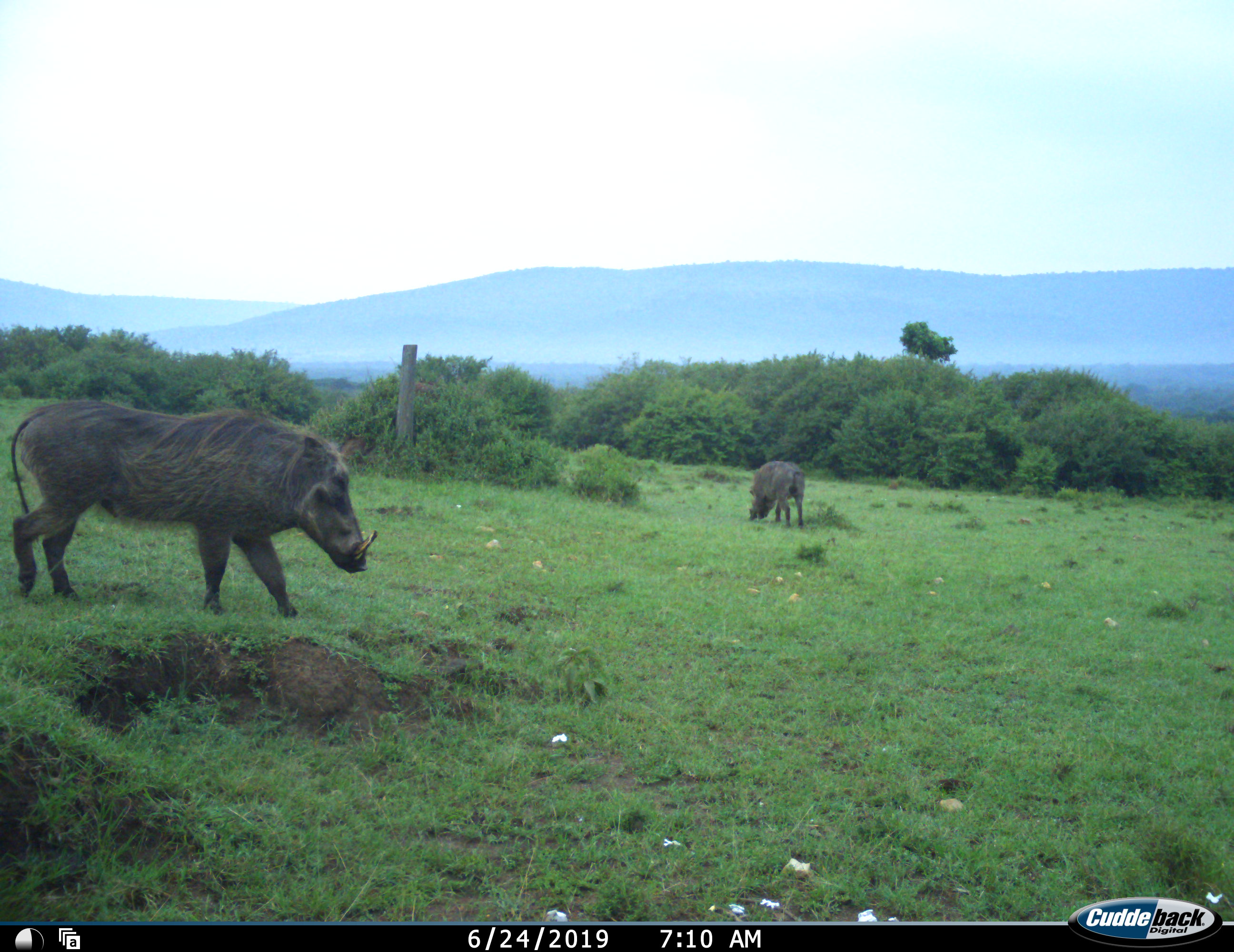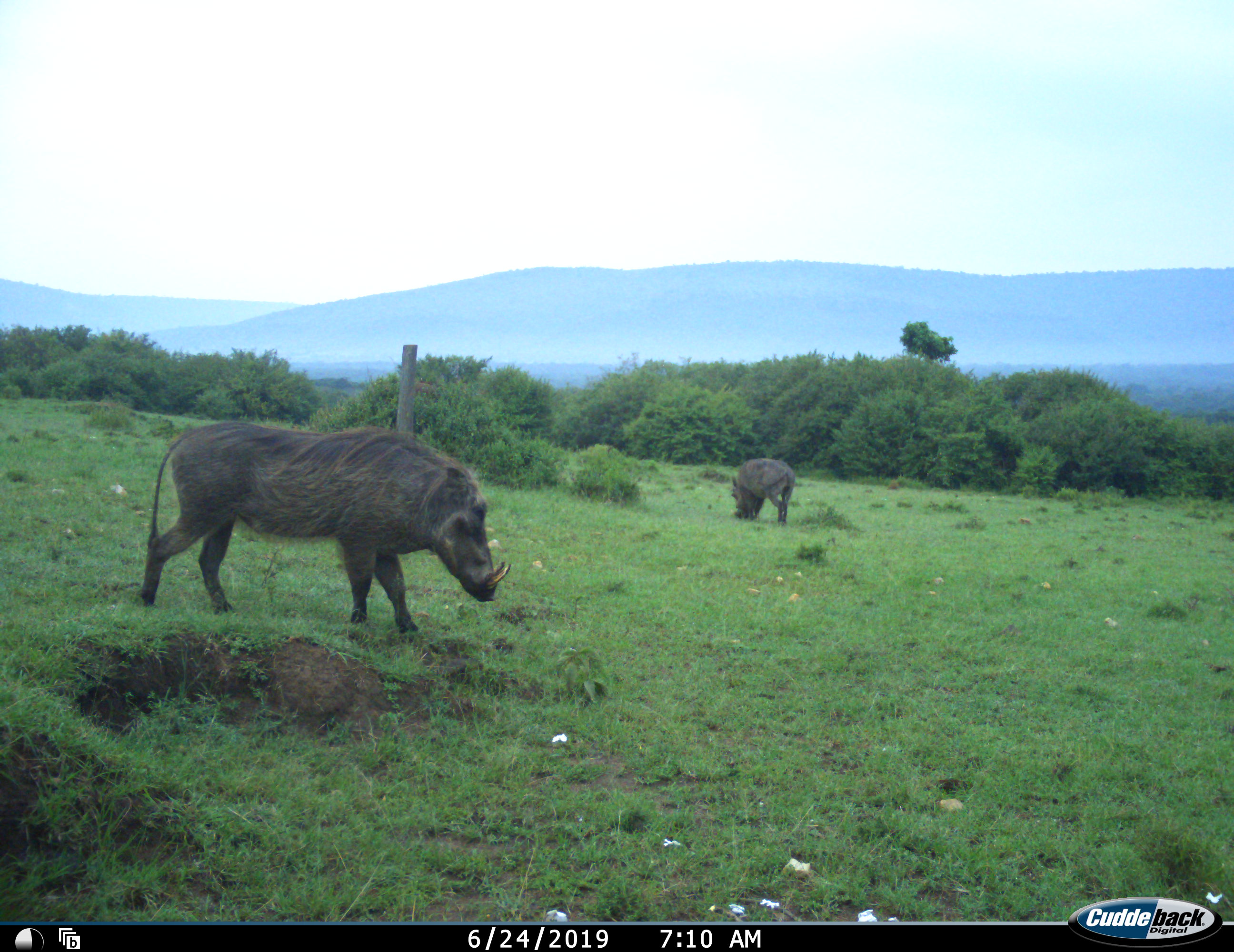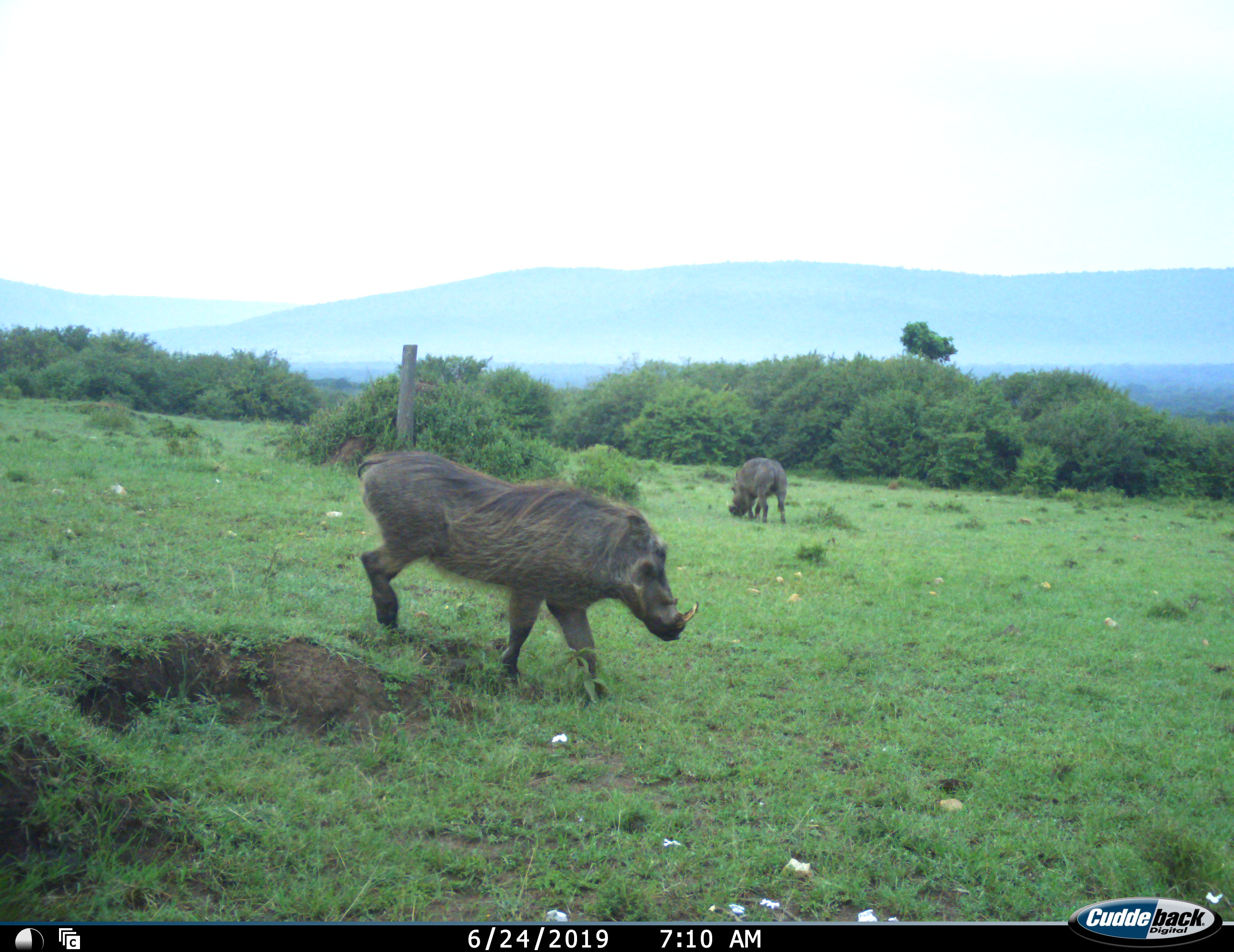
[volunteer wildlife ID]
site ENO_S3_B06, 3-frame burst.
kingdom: Animalia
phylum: Chordata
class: Mammalia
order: Artiodactyla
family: Suidae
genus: Phacochoerus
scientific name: Phacochoerus africanus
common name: warthog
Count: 2.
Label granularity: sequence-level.